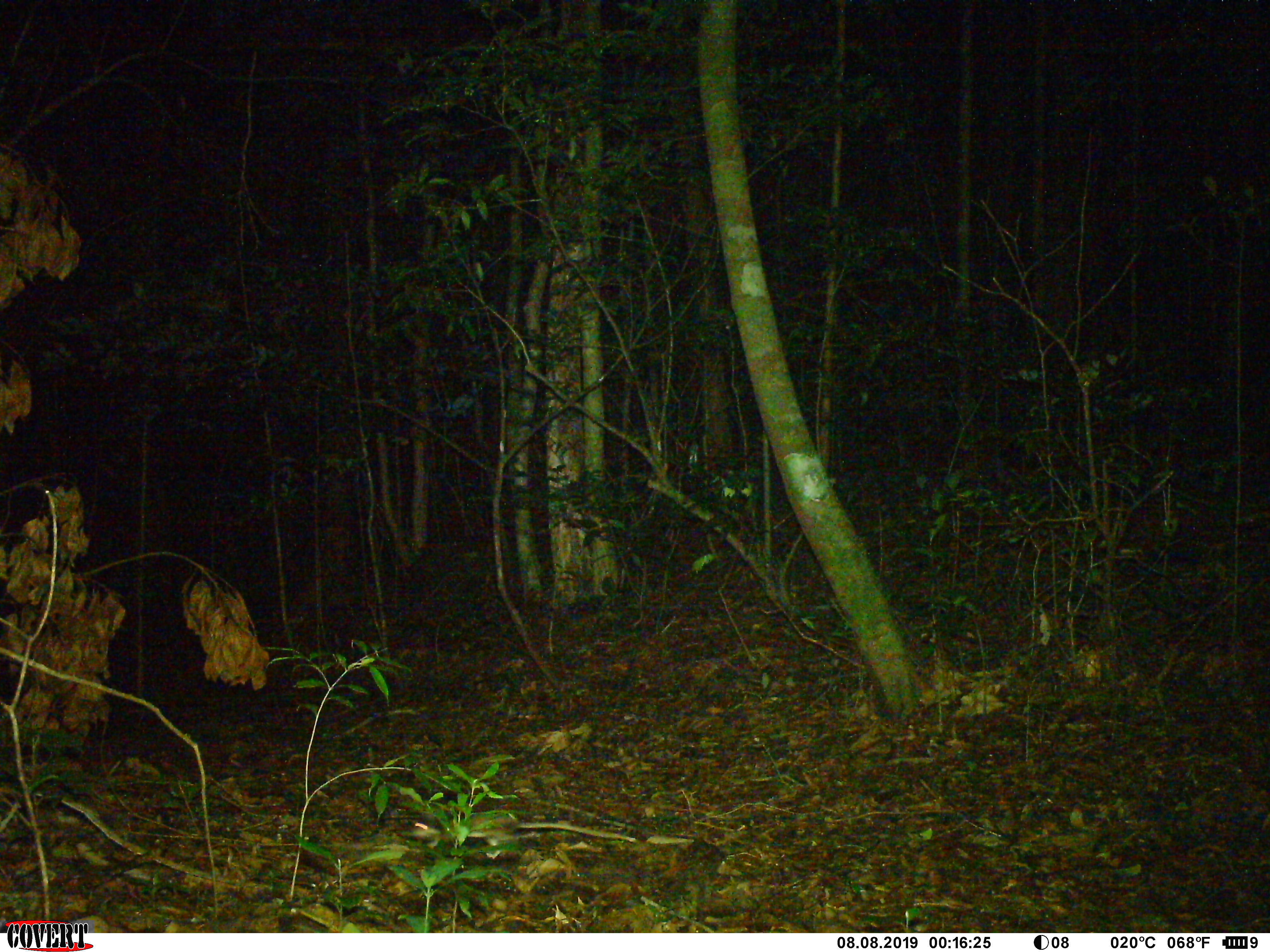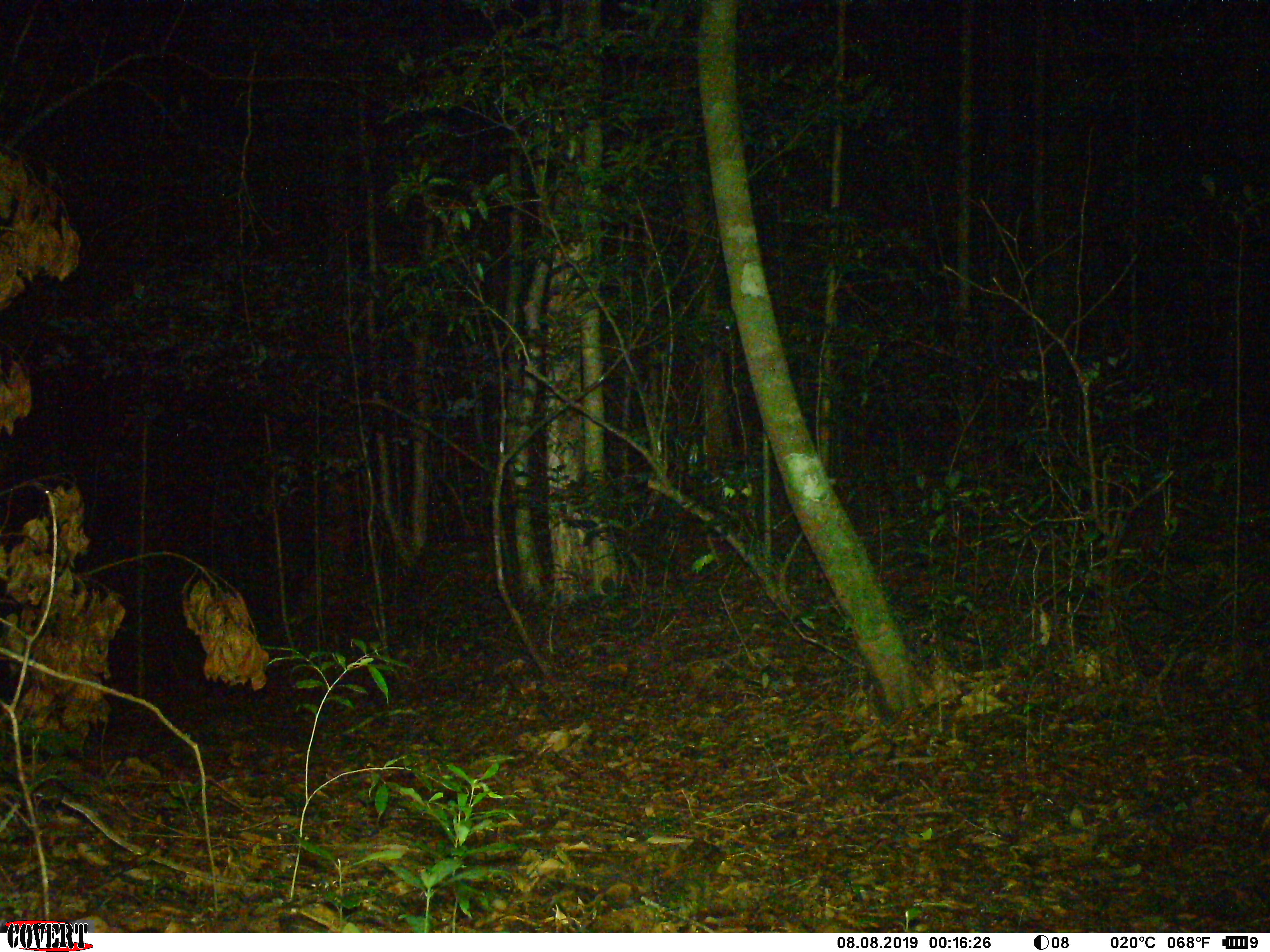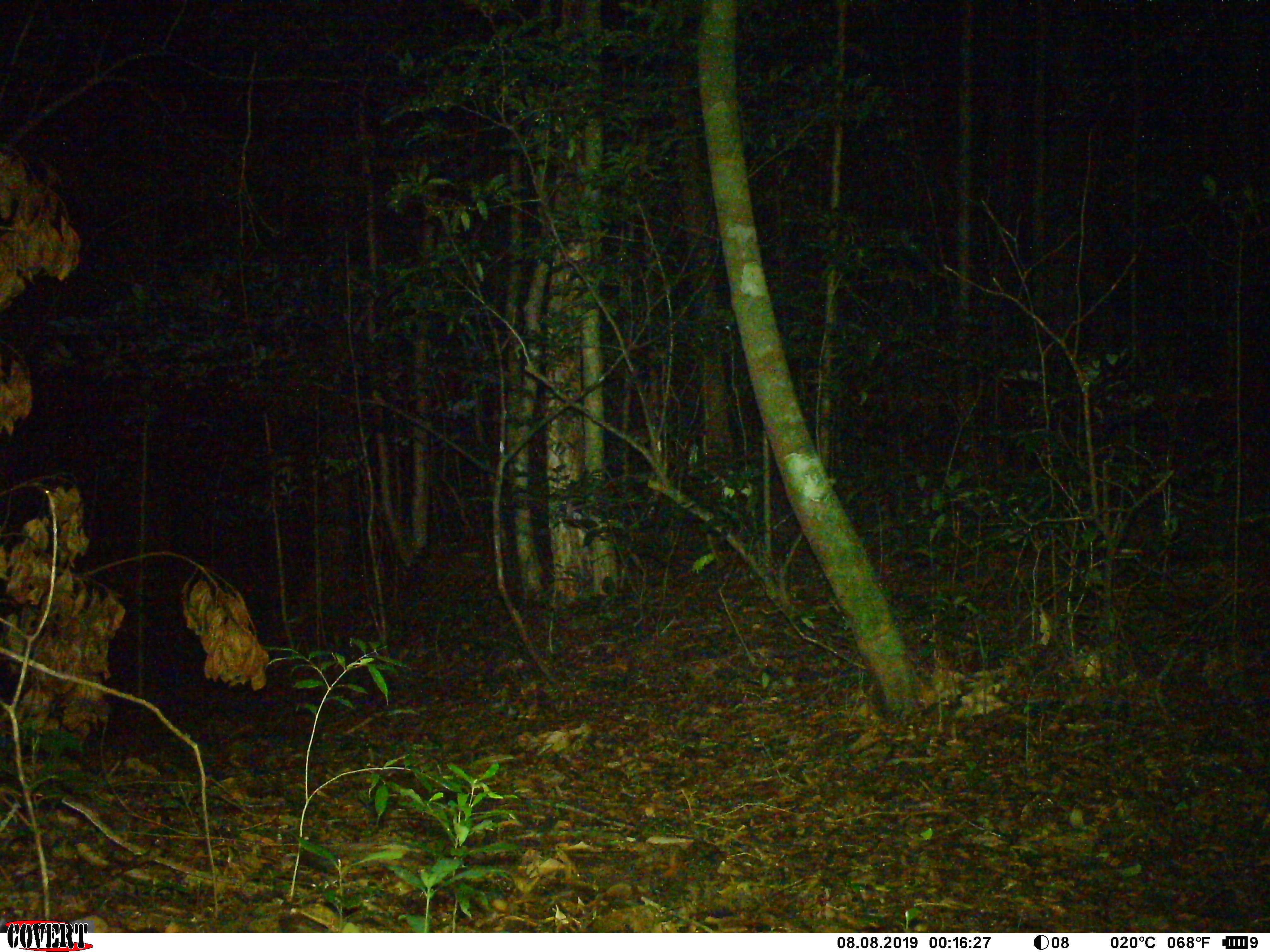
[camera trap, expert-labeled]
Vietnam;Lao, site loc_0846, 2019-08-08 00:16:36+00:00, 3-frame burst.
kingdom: Animalia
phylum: Chordata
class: Mammalia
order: Rodentia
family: Muridae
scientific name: Muridae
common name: old-world mice and rats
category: unidentified murid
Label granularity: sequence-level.